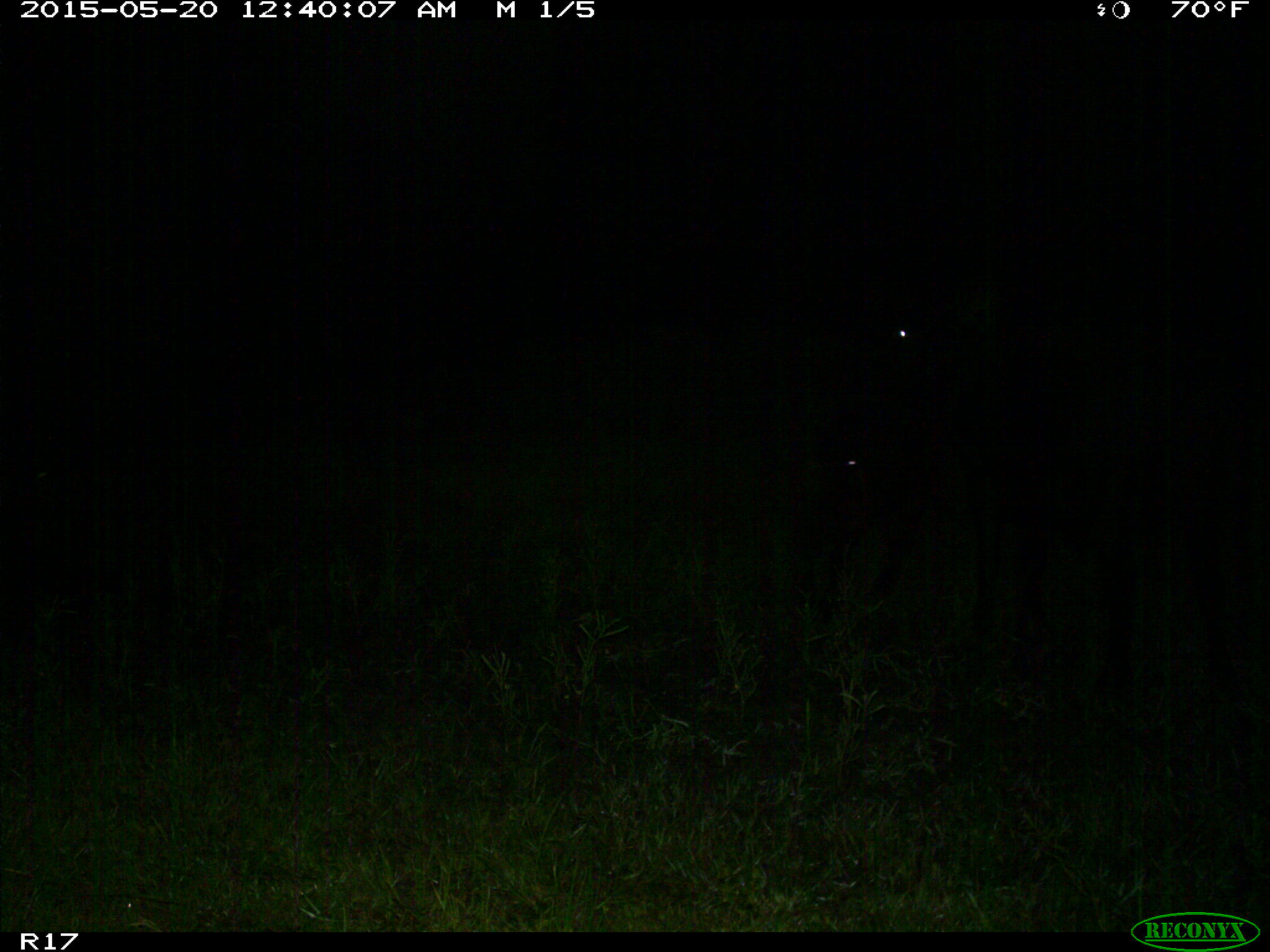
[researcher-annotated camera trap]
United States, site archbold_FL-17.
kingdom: Animalia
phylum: Chordata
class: Mammalia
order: Artiodactyla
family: Bovidae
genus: Bos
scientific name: Bos taurus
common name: domestic cow